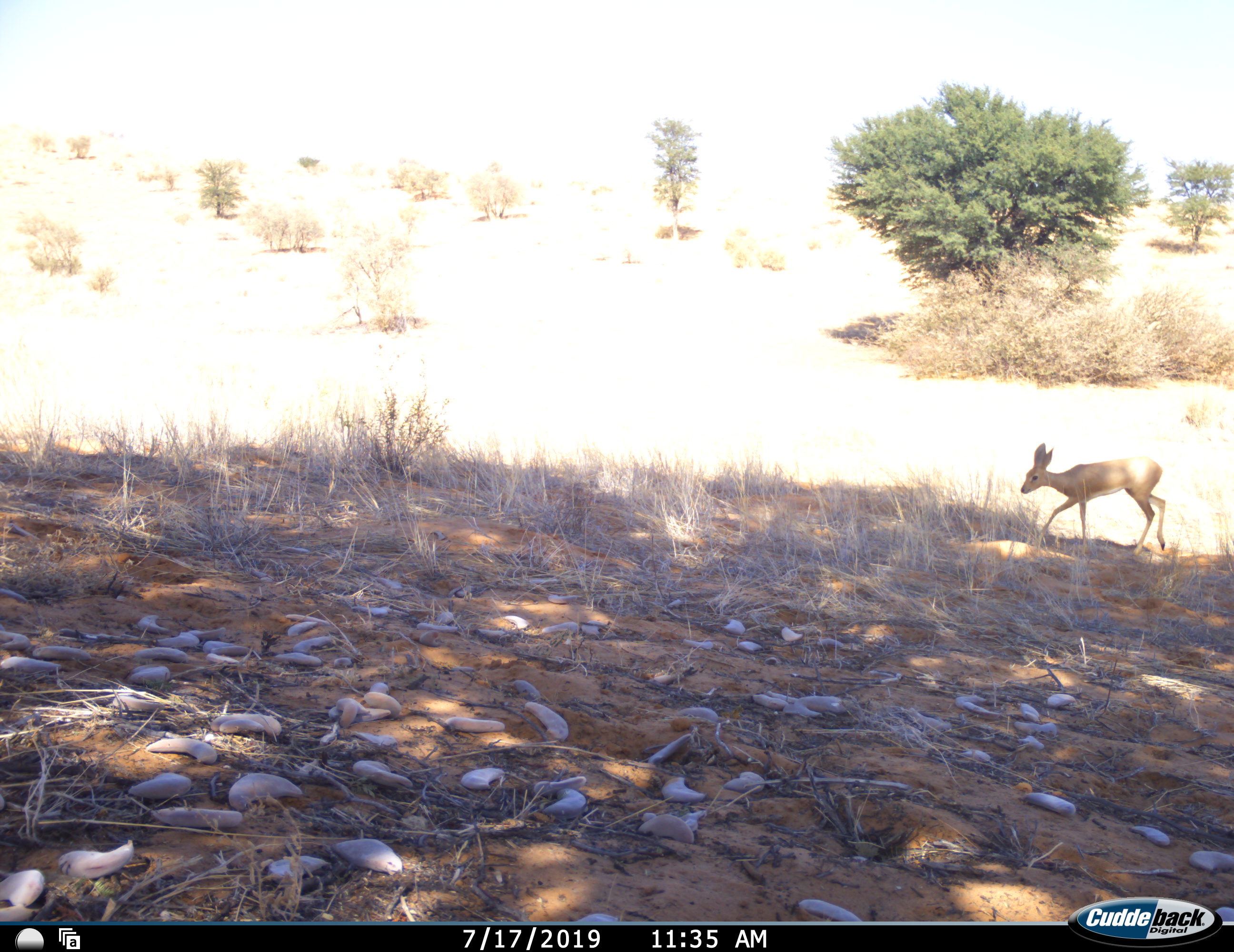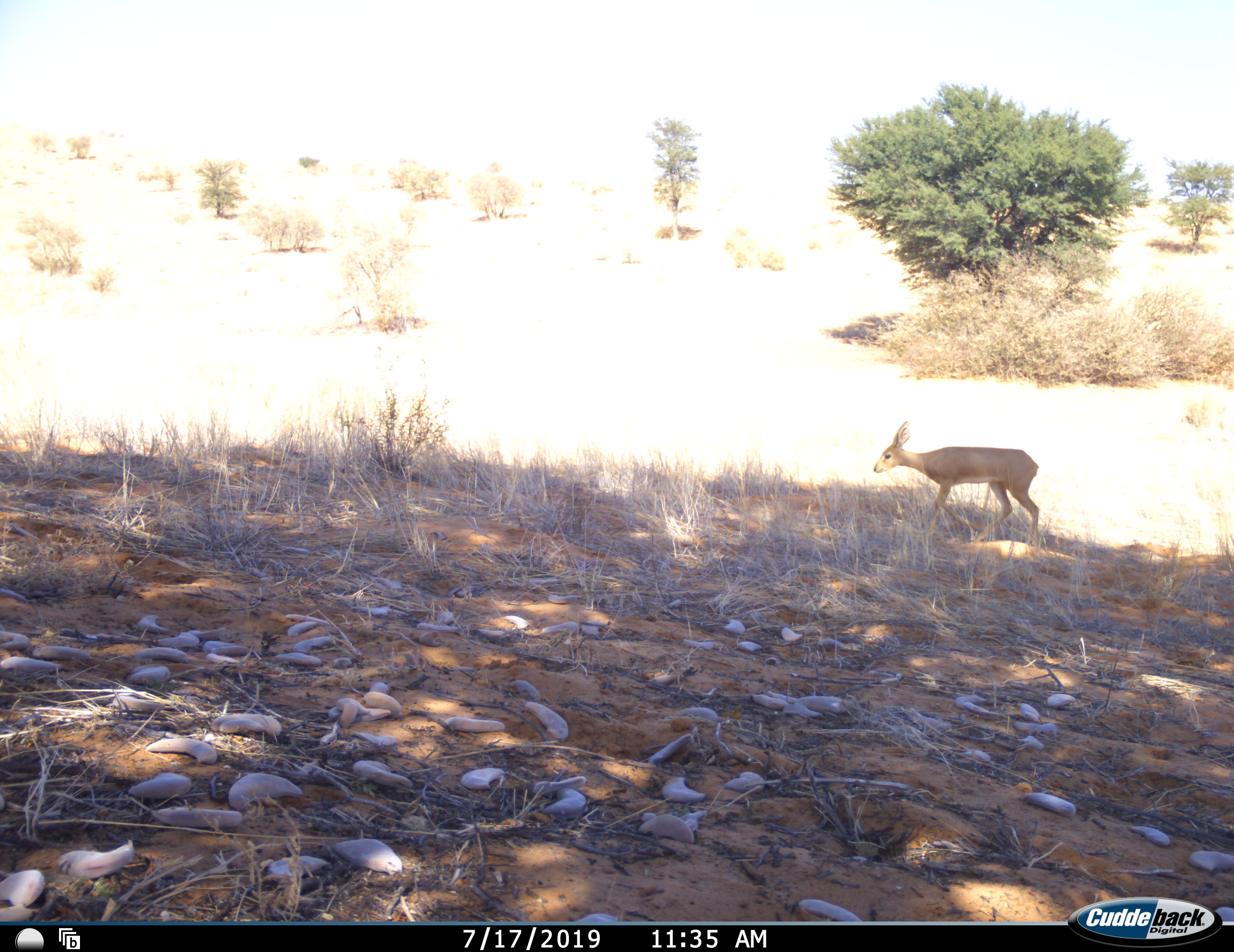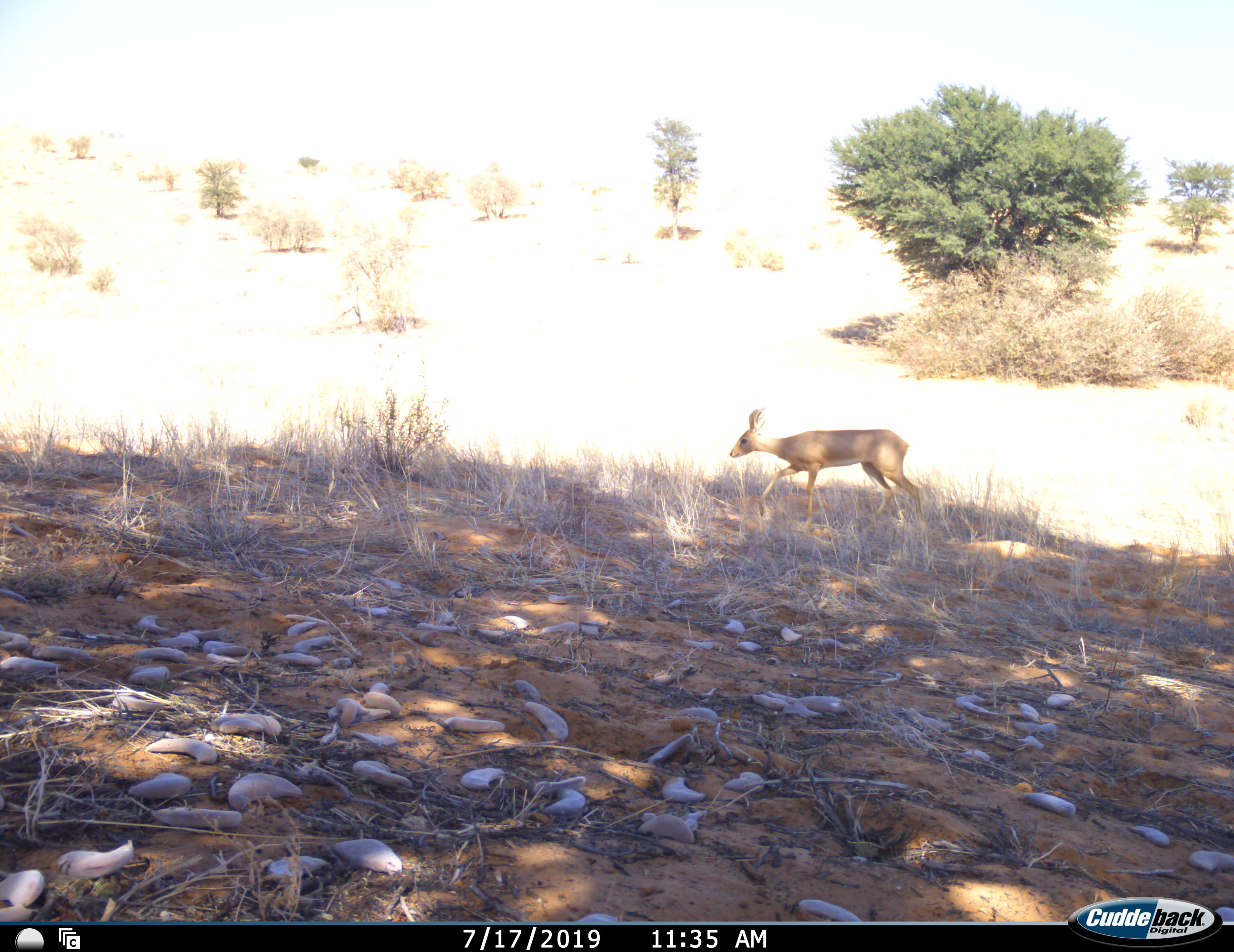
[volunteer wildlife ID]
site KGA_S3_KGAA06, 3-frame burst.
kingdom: Animalia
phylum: Chordata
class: Mammalia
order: Artiodactyla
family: Bovidae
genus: Raphicerus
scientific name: Raphicerus campestris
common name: steenbok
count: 1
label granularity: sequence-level